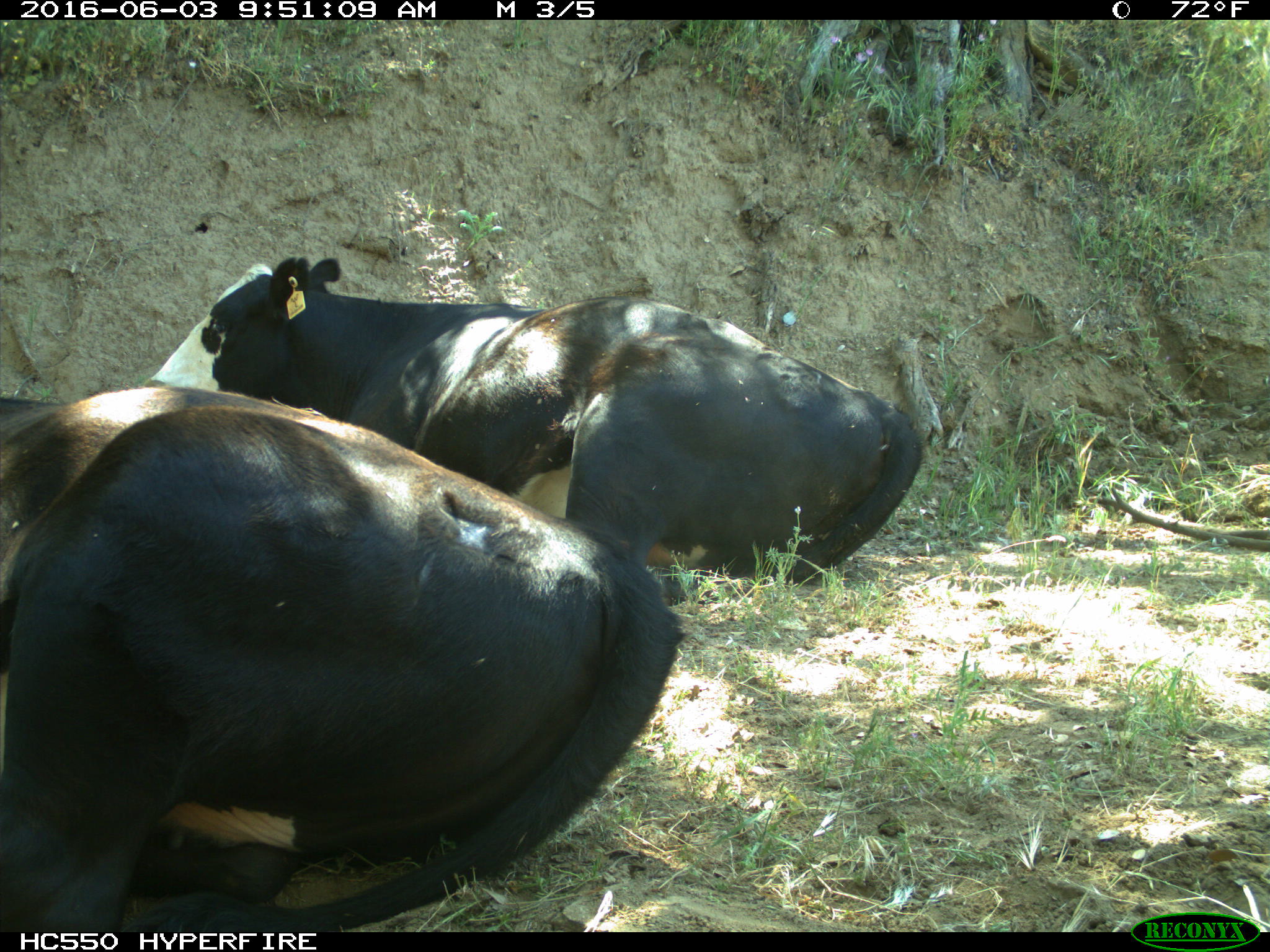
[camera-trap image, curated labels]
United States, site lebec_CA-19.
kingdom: Animalia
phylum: Chordata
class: Mammalia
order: Artiodactyla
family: Bovidae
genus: Bos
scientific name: Bos taurus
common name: domestic cow